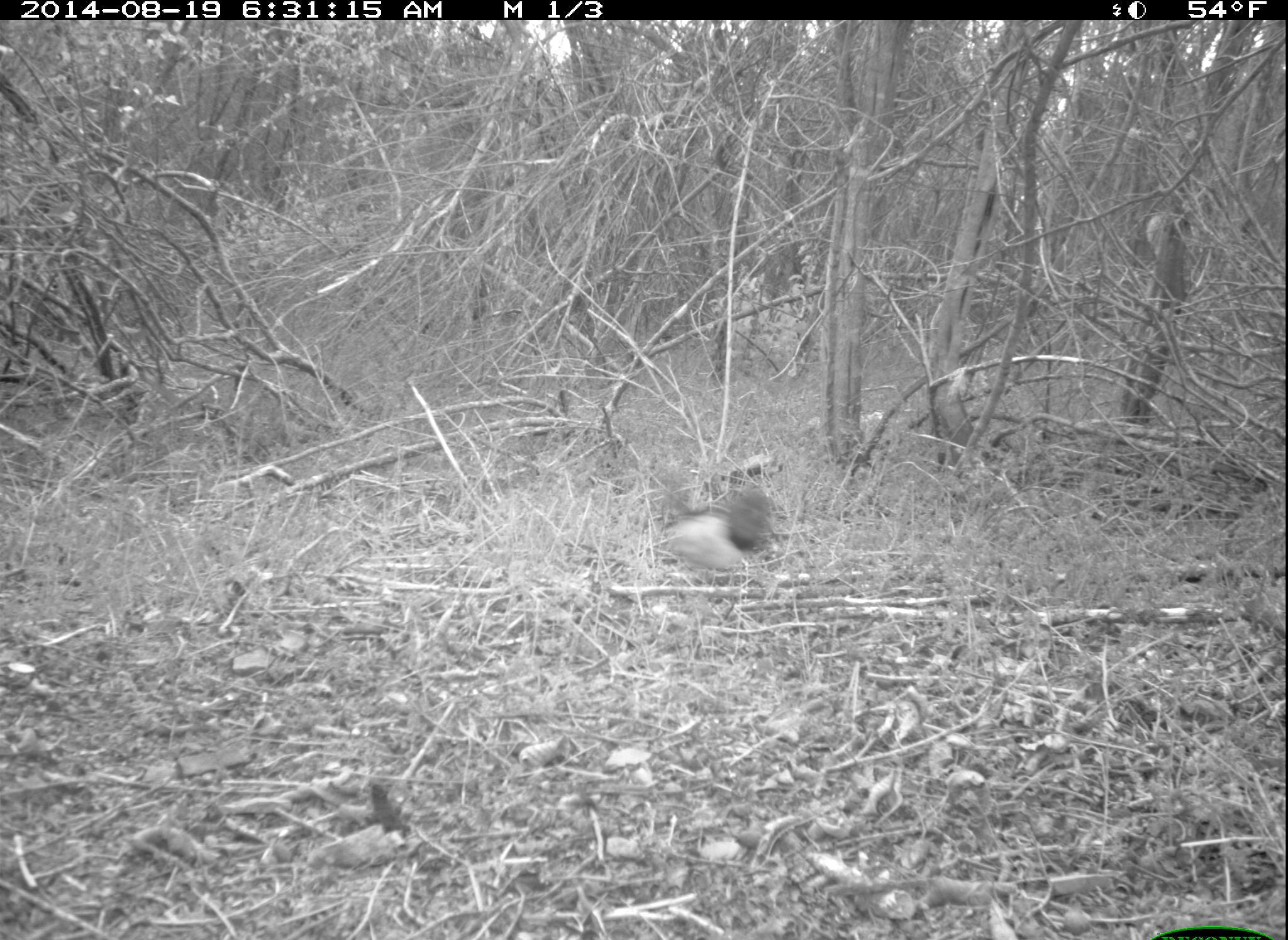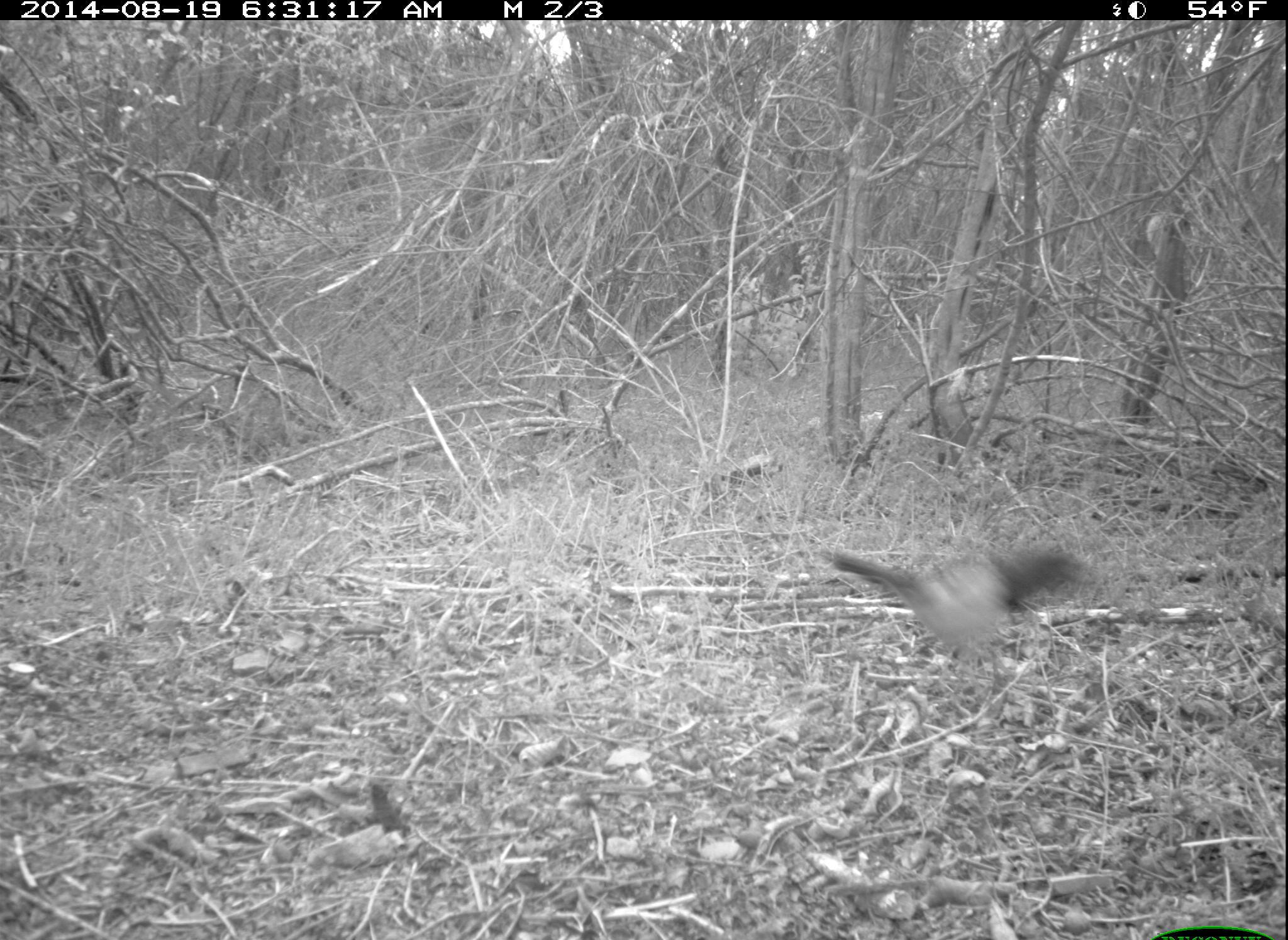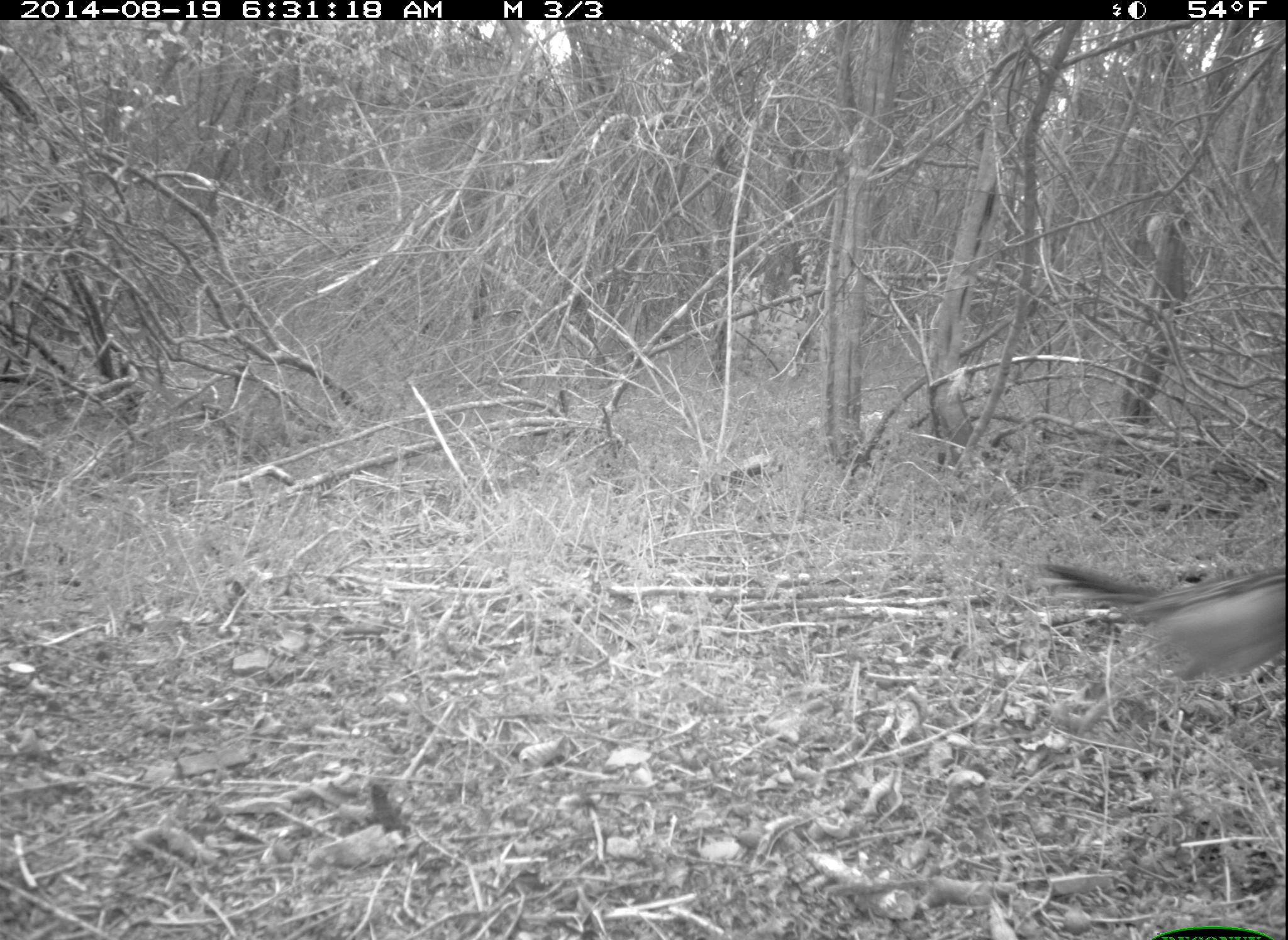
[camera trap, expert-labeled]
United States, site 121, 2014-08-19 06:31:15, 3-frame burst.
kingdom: Animalia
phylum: Chordata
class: Aves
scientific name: Aves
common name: bird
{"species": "bird (Aves)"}